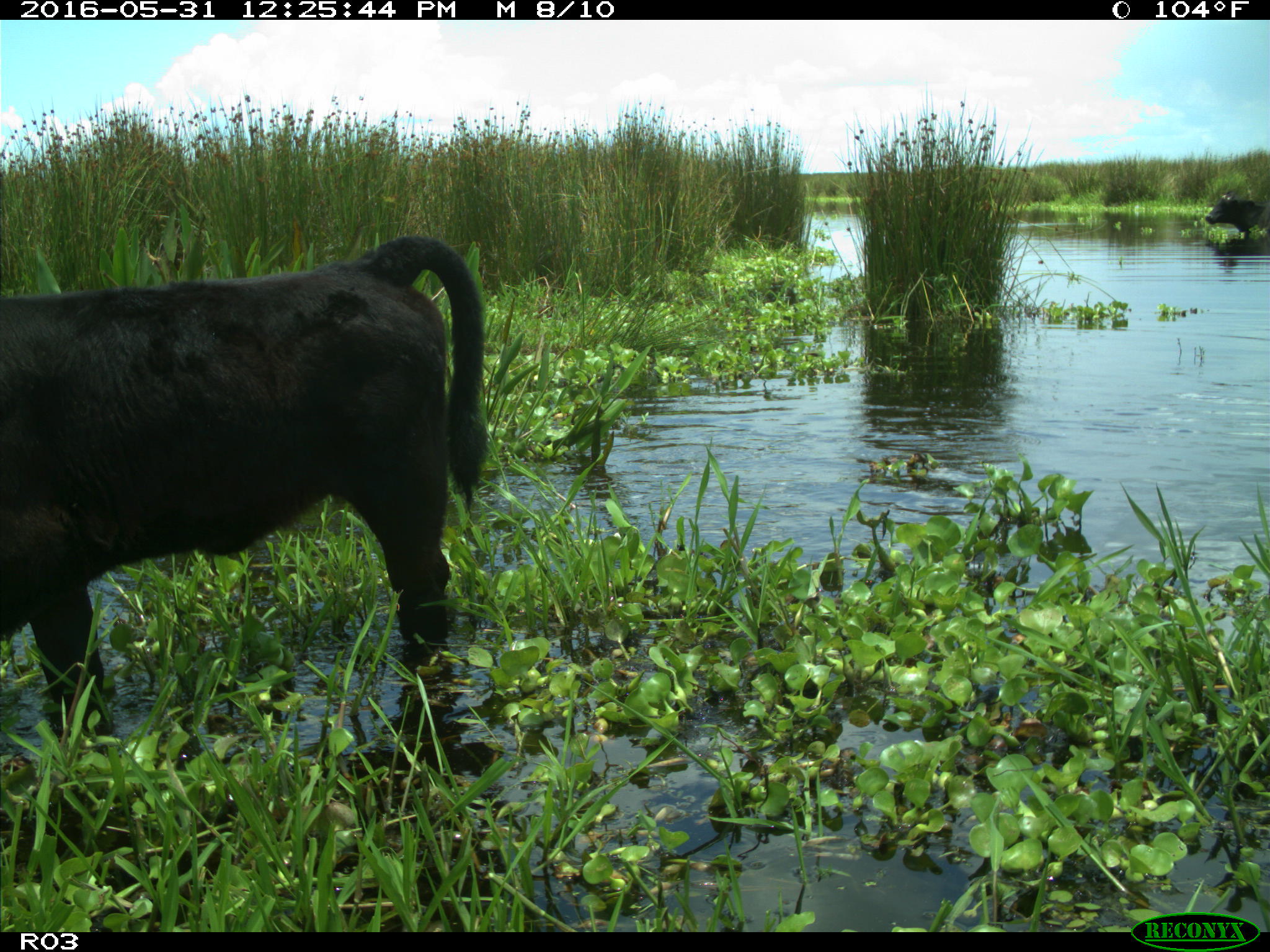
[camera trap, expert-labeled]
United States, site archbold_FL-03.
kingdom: Animalia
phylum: Chordata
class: Mammalia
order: Artiodactyla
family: Bovidae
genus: Bos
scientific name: Bos taurus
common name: domestic cow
Bos taurus (domestic cow).